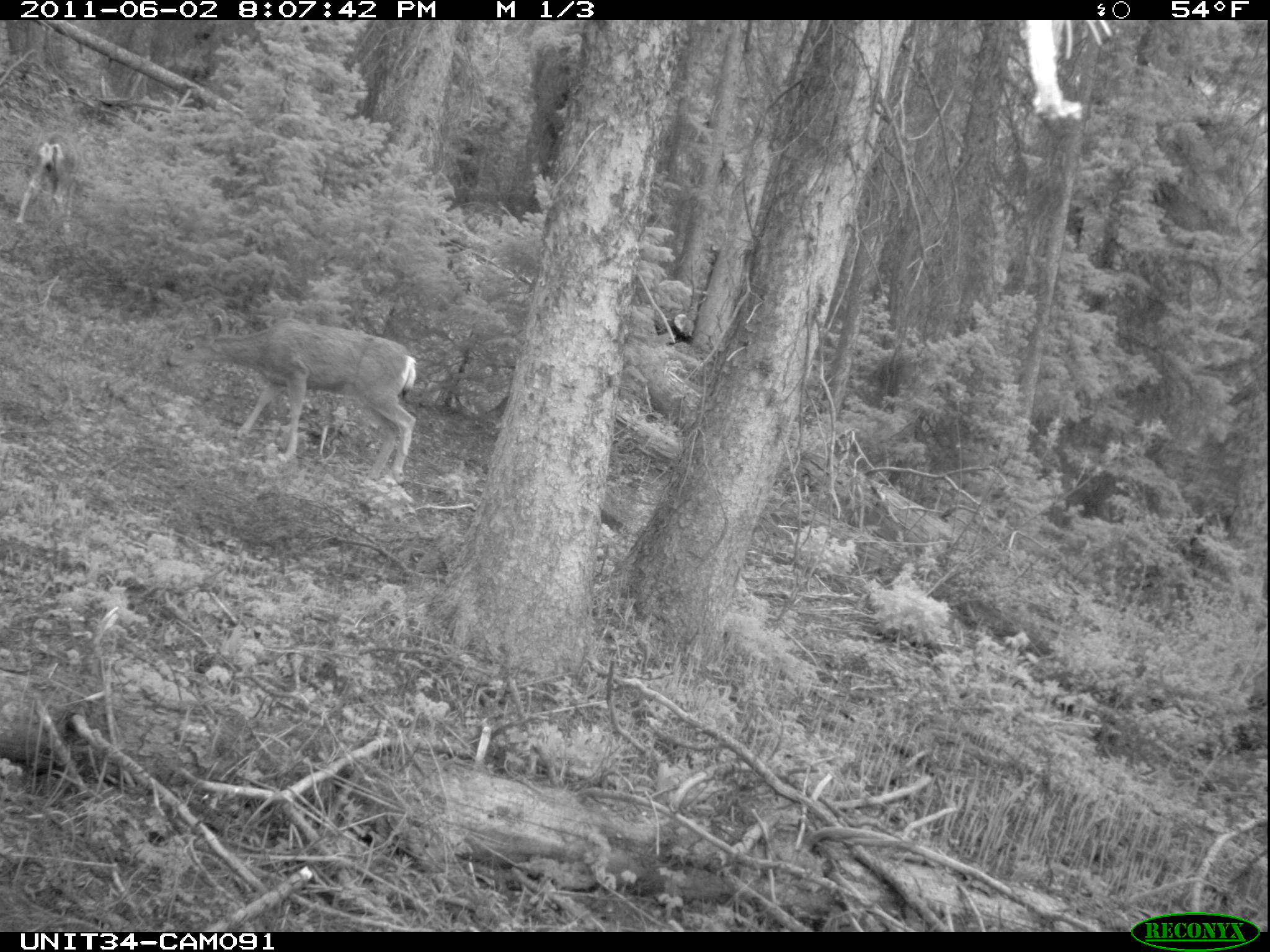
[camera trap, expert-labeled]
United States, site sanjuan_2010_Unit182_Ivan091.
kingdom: Animalia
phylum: Chordata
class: Mammalia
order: Artiodactyla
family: Cervidae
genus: Odocoileus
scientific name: Odocoileus hemionus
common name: mule deer